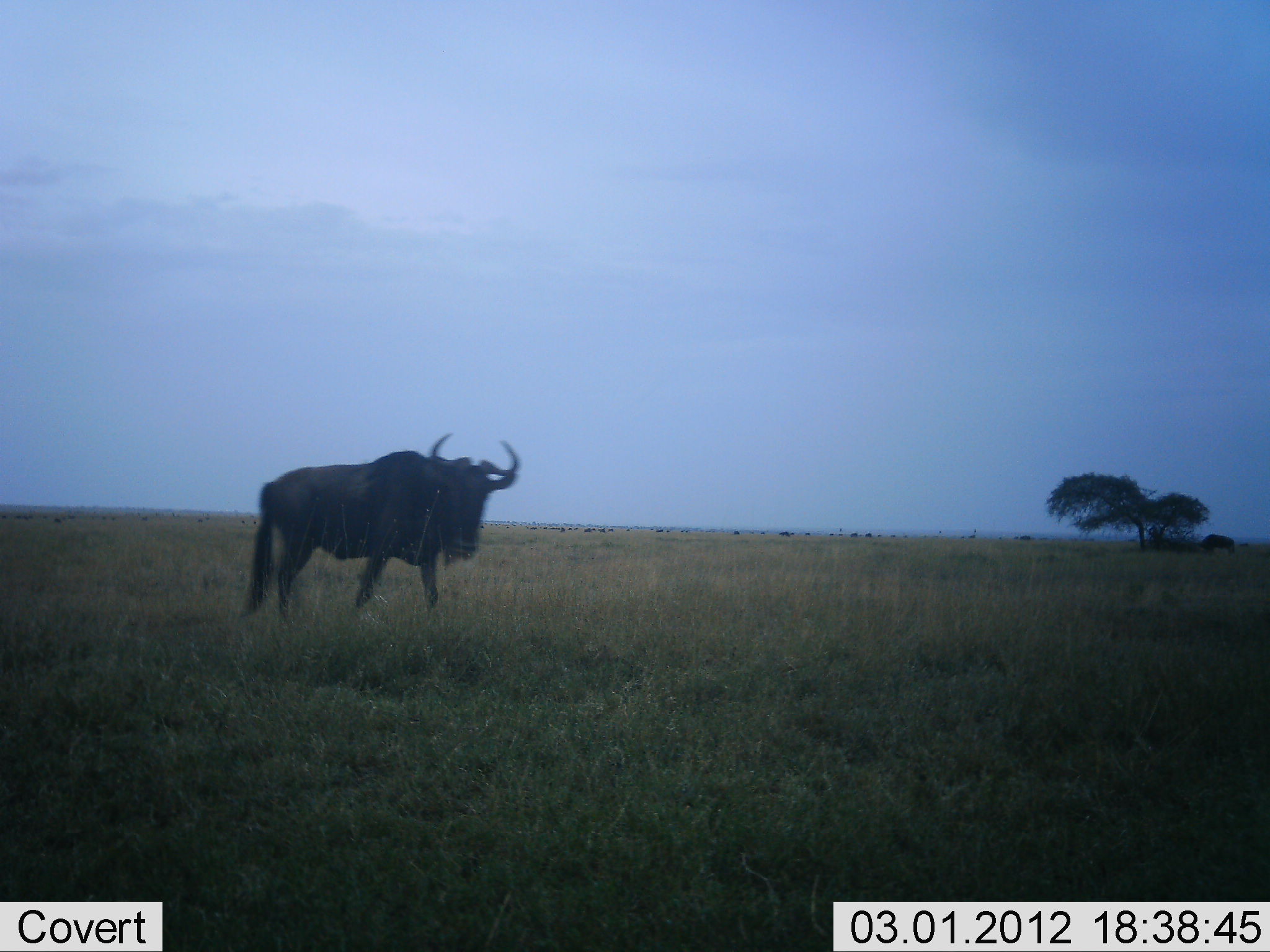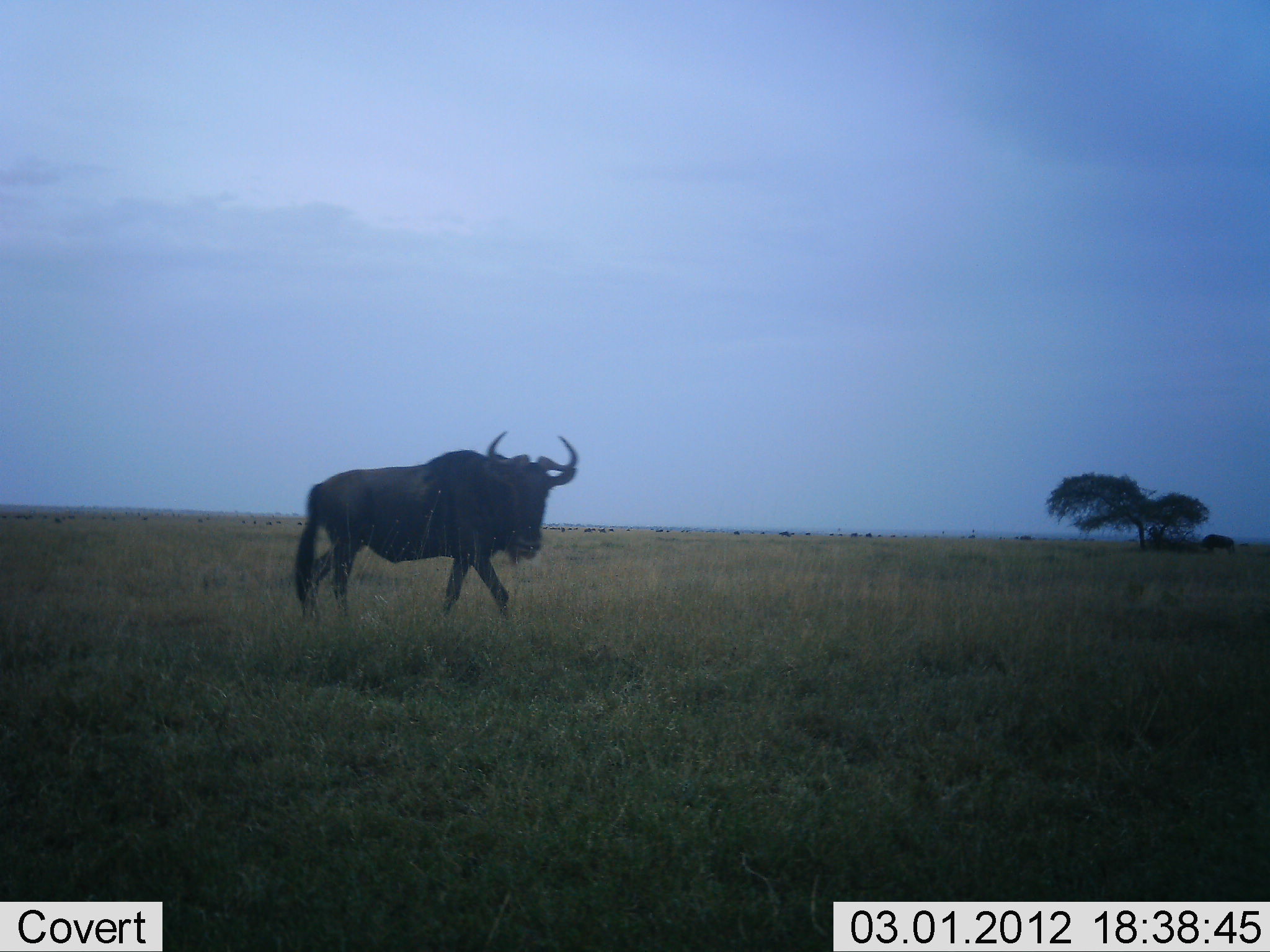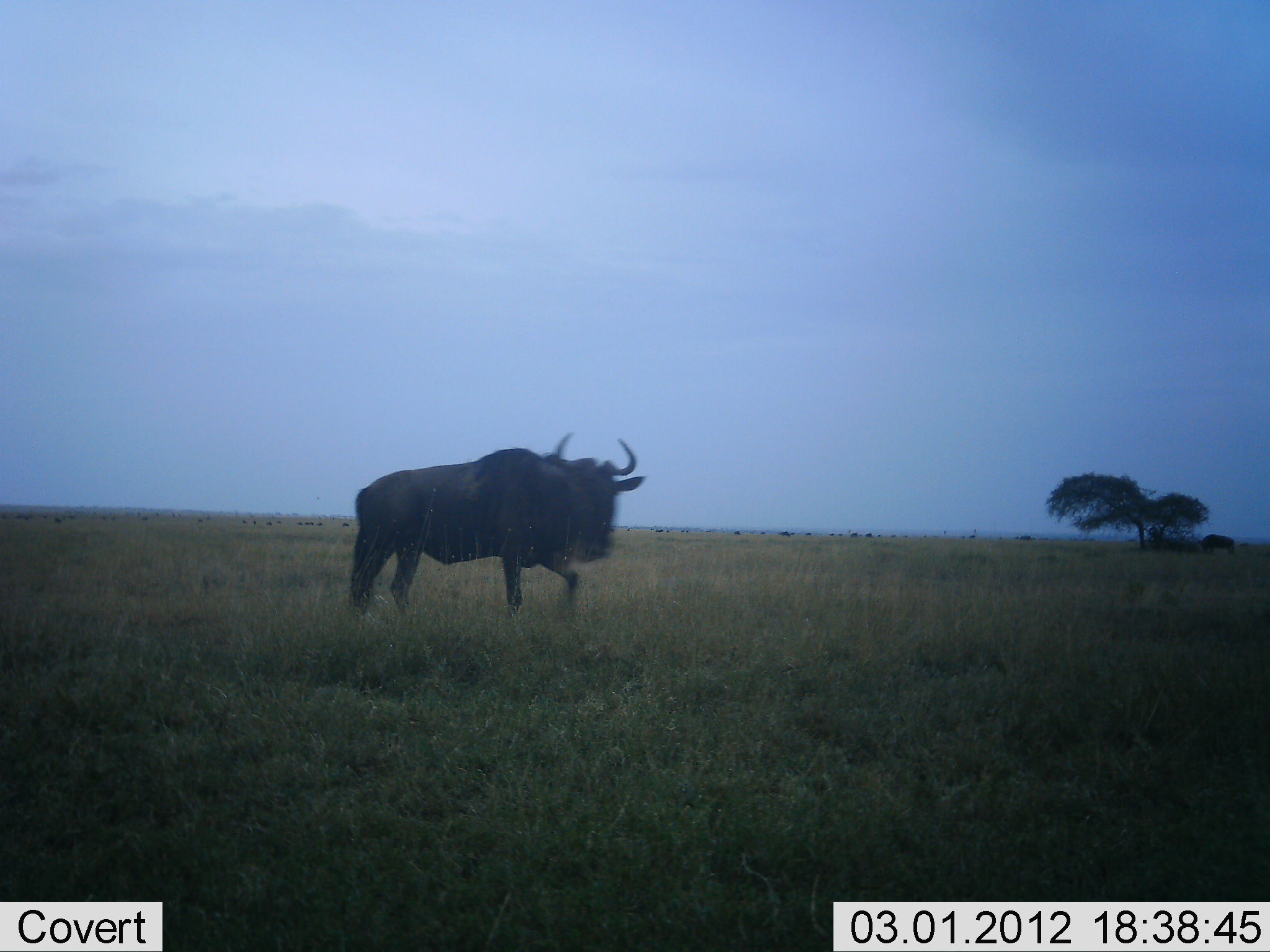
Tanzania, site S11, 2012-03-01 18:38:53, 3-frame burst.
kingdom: Animalia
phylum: Chordata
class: Mammalia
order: Artiodactyla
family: Bovidae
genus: Connochaetes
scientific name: Connochaetes taurinus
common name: blue wildebeest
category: wildebeest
Wildebeest (blue wildebeest) (Connochaetes taurinus), count 1. Behavior (volunteer vote fractions): standing 20%, resting 0%, moving 100%, interacting 0%. Young present (vote fraction): 0%. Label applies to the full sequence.